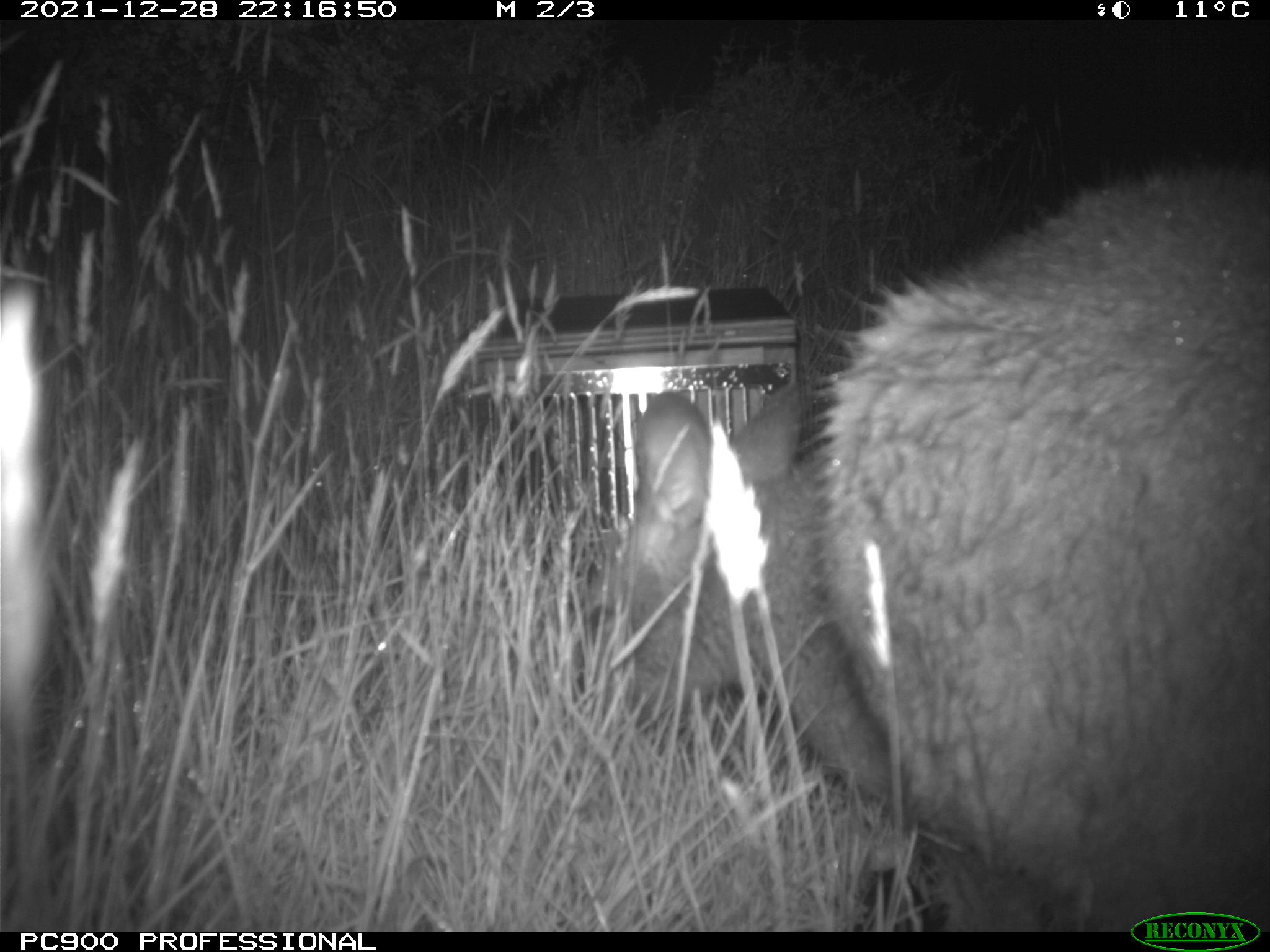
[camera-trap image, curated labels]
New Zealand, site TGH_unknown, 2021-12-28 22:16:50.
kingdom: Animalia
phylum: Chordata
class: Mammalia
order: Diprotodontia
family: Macropodidae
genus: Notamacropus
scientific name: Notamacropus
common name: wallaby